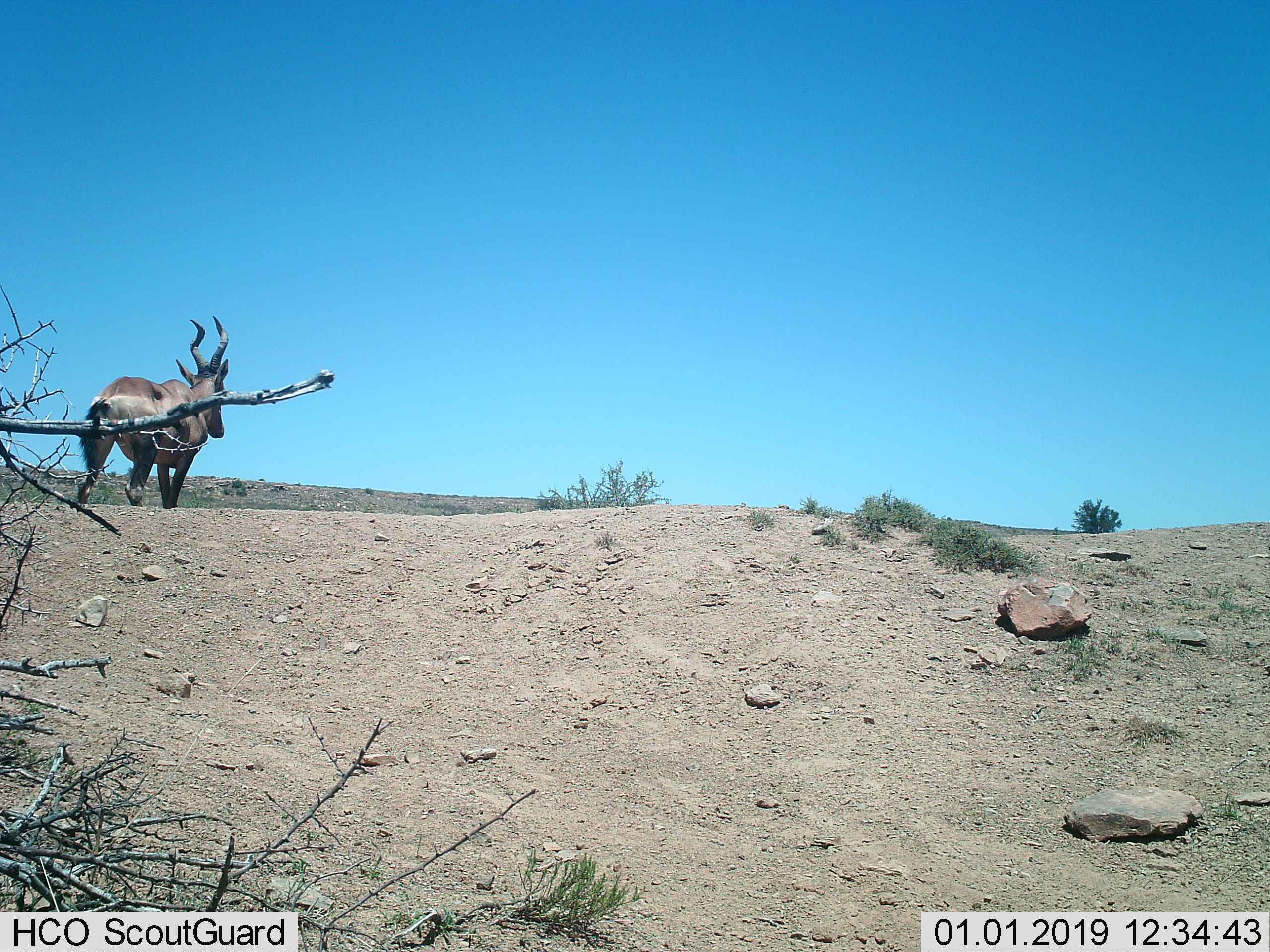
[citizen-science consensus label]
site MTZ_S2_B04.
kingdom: Animalia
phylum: Chordata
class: Mammalia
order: Artiodactyla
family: Bovidae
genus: Alcelaphus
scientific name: Alcelaphus buselaphus caama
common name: red hartebeest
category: hartebeestred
Hartebeestred (red hartebeest) (Alcelaphus buselaphus caama), count 1. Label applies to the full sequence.